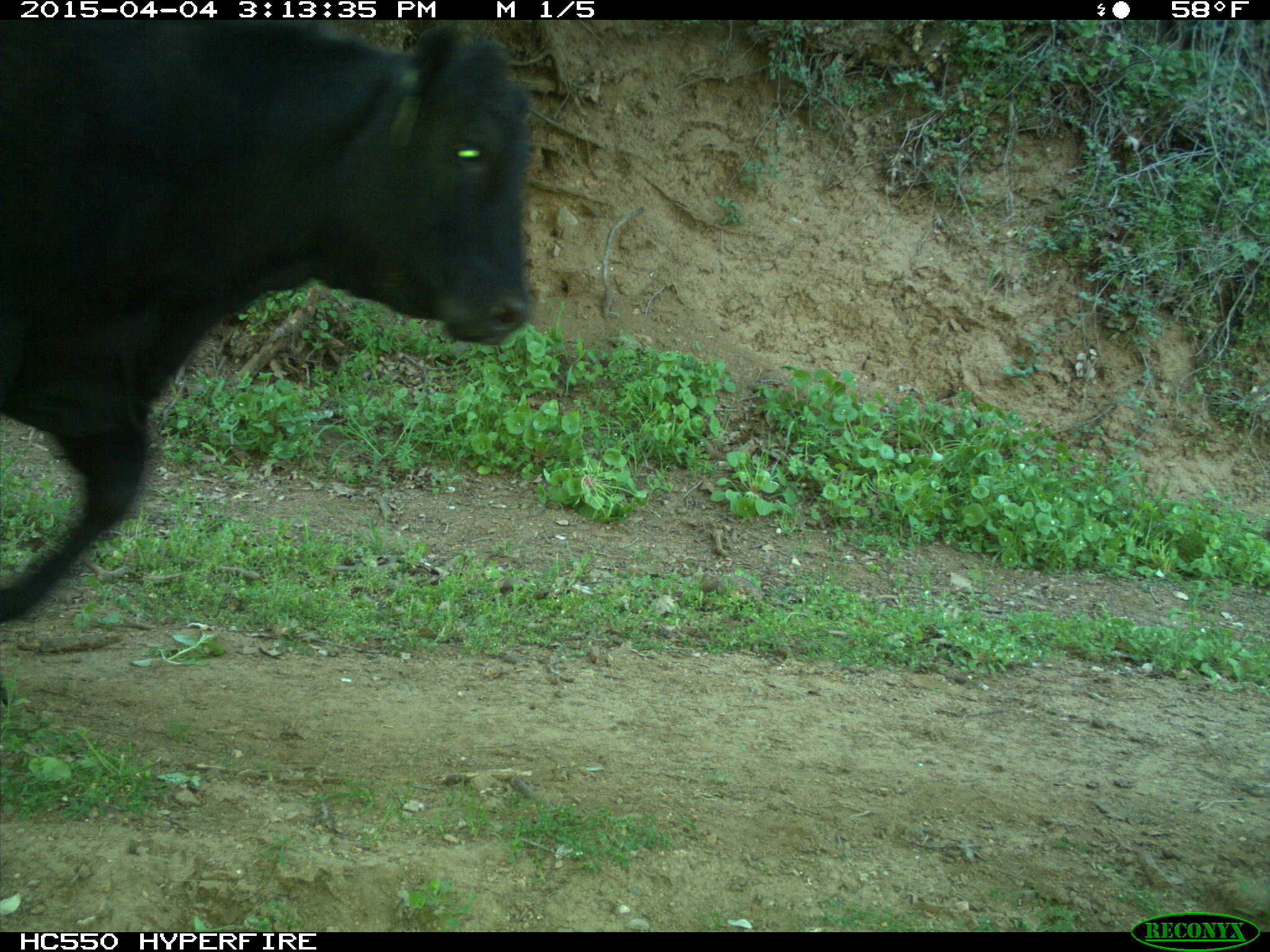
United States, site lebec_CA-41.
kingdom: Animalia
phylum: Chordata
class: Mammalia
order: Artiodactyla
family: Bovidae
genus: Bos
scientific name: Bos taurus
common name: domestic cow